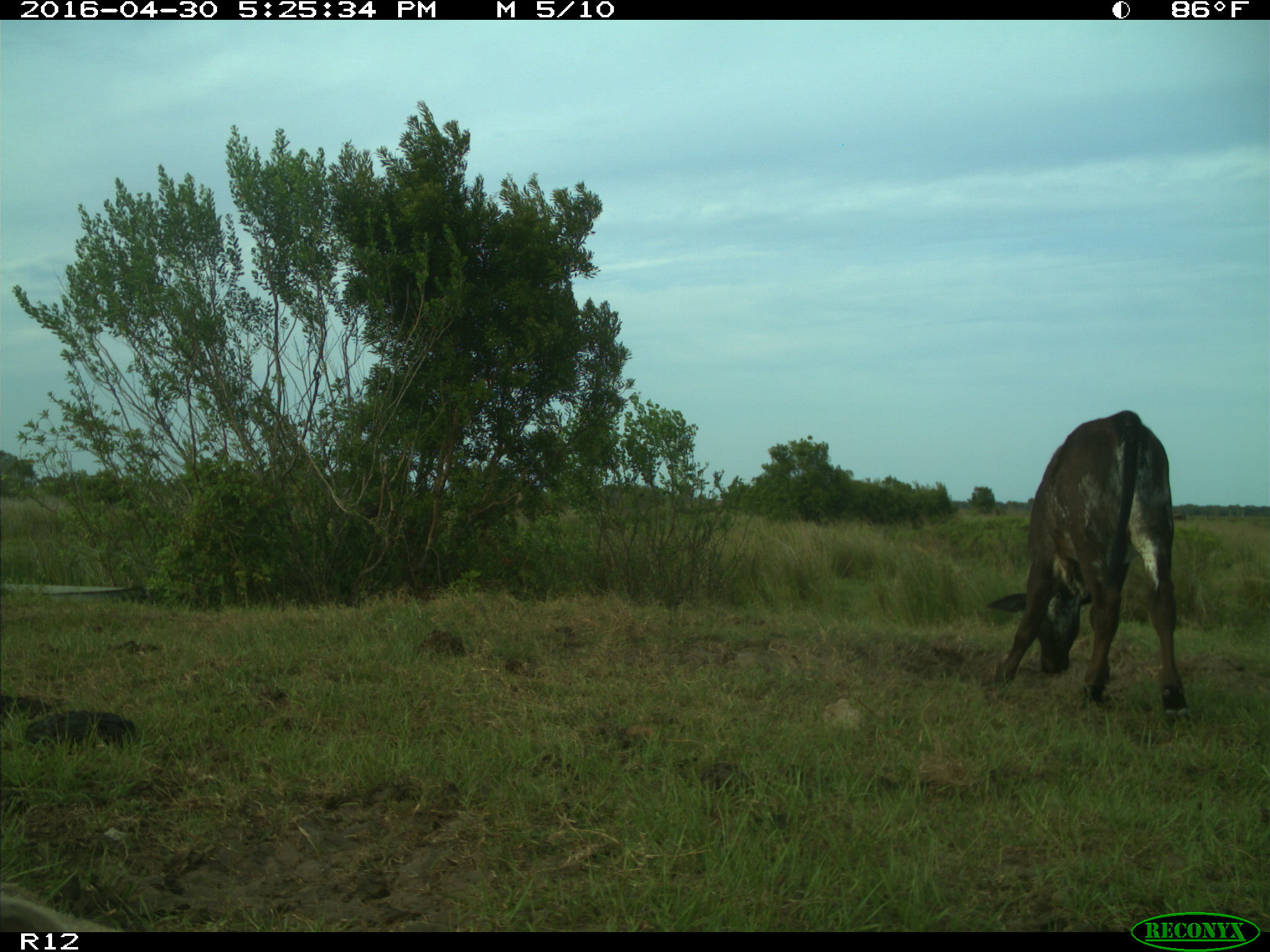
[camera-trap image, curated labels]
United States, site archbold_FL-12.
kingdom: Animalia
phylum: Chordata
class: Mammalia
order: Artiodactyla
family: Bovidae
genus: Bos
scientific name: Bos taurus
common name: domestic cow